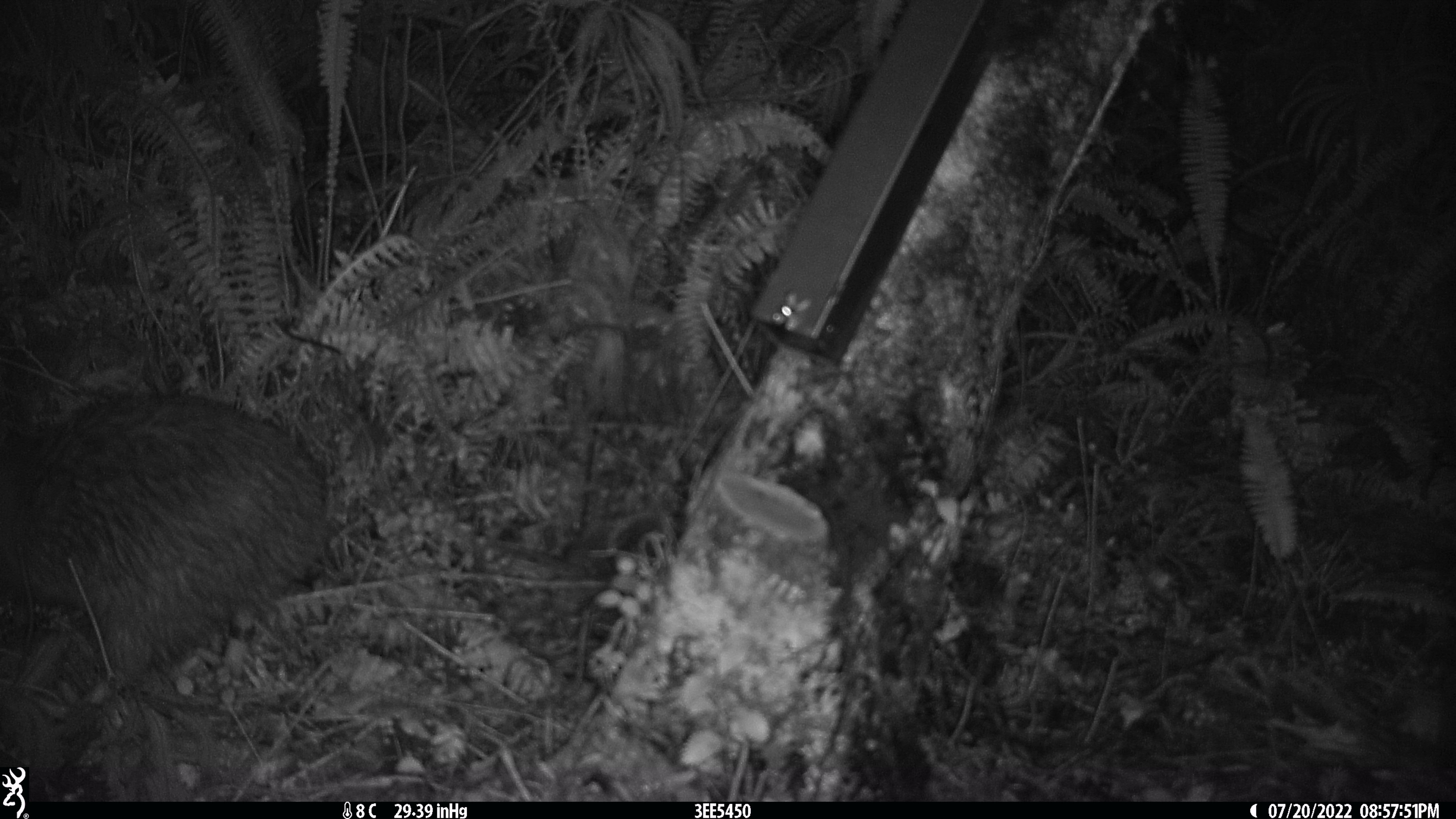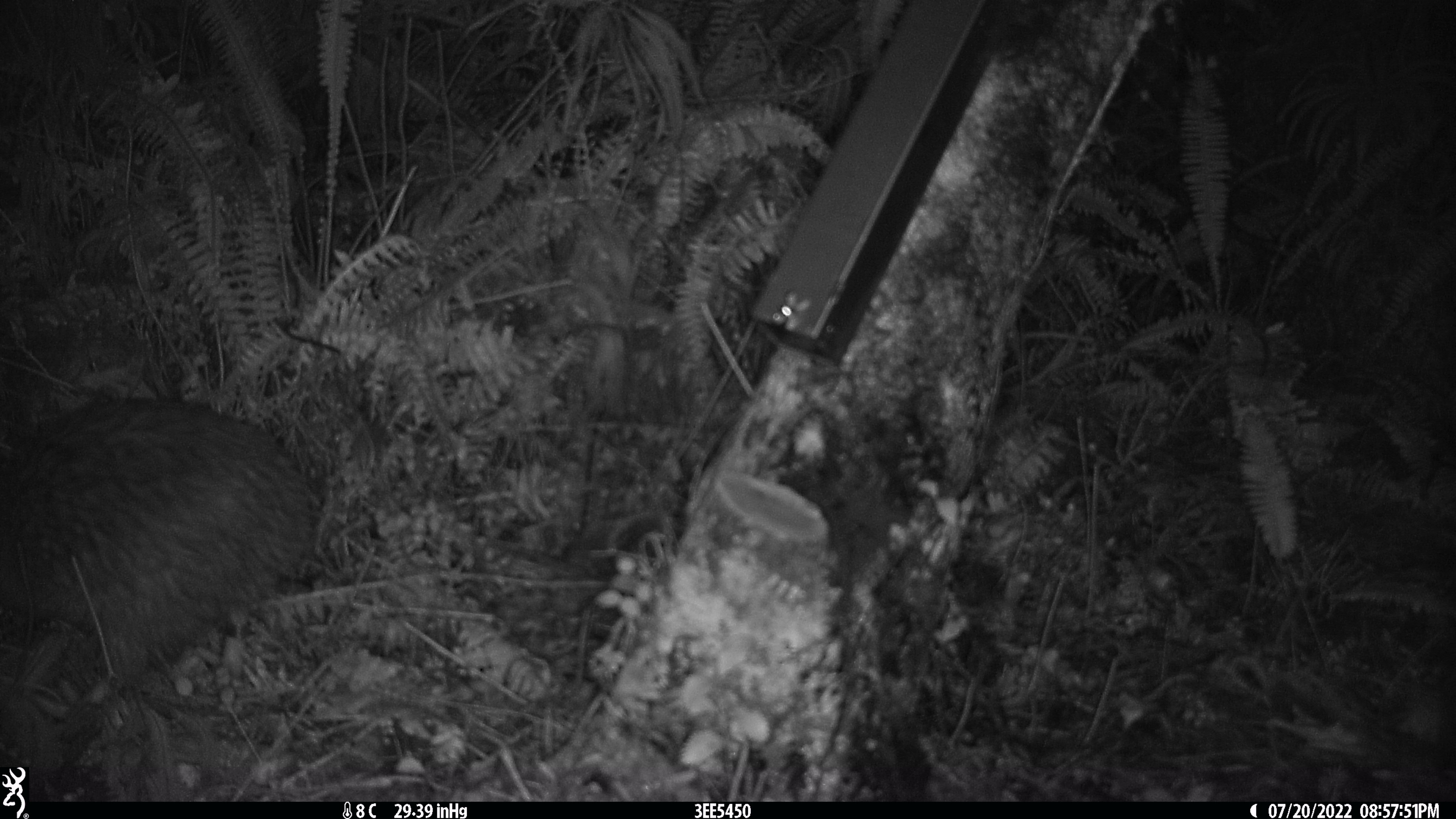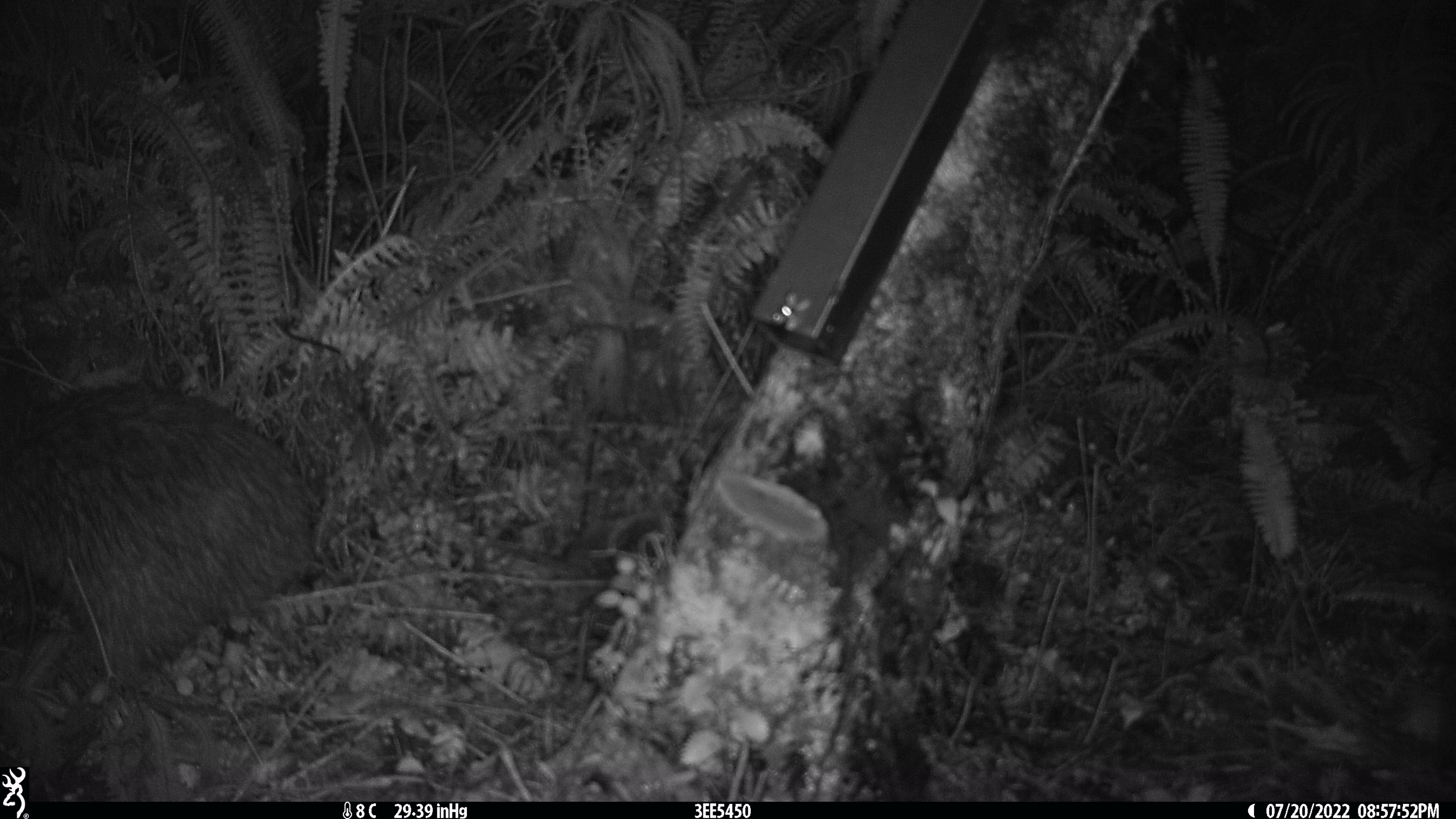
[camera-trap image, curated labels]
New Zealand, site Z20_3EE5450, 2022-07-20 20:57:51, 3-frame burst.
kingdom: Animalia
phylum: Chordata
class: Aves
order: Apterygiformes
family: Apterygidae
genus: Apteryx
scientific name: Apteryx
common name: kiwi